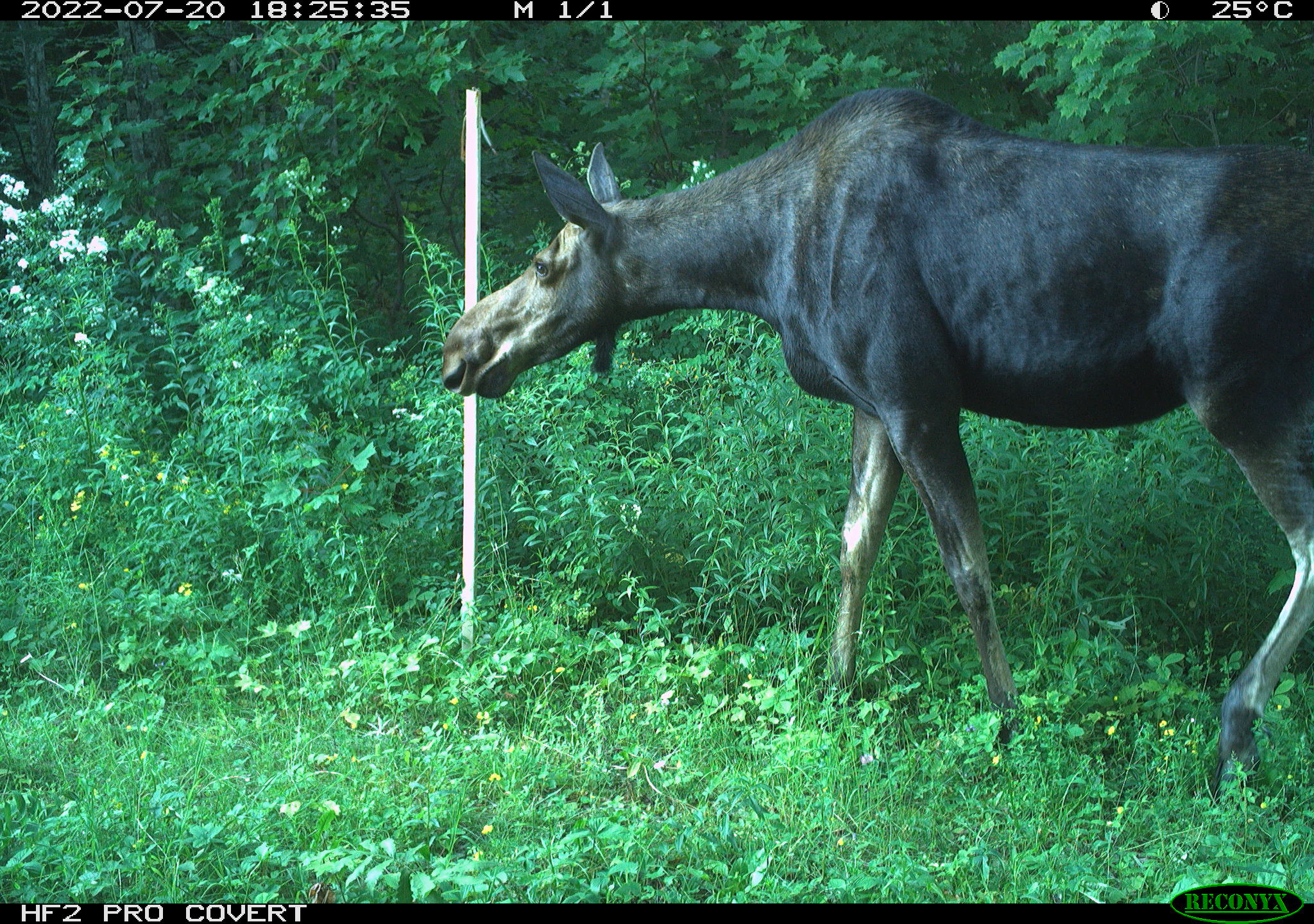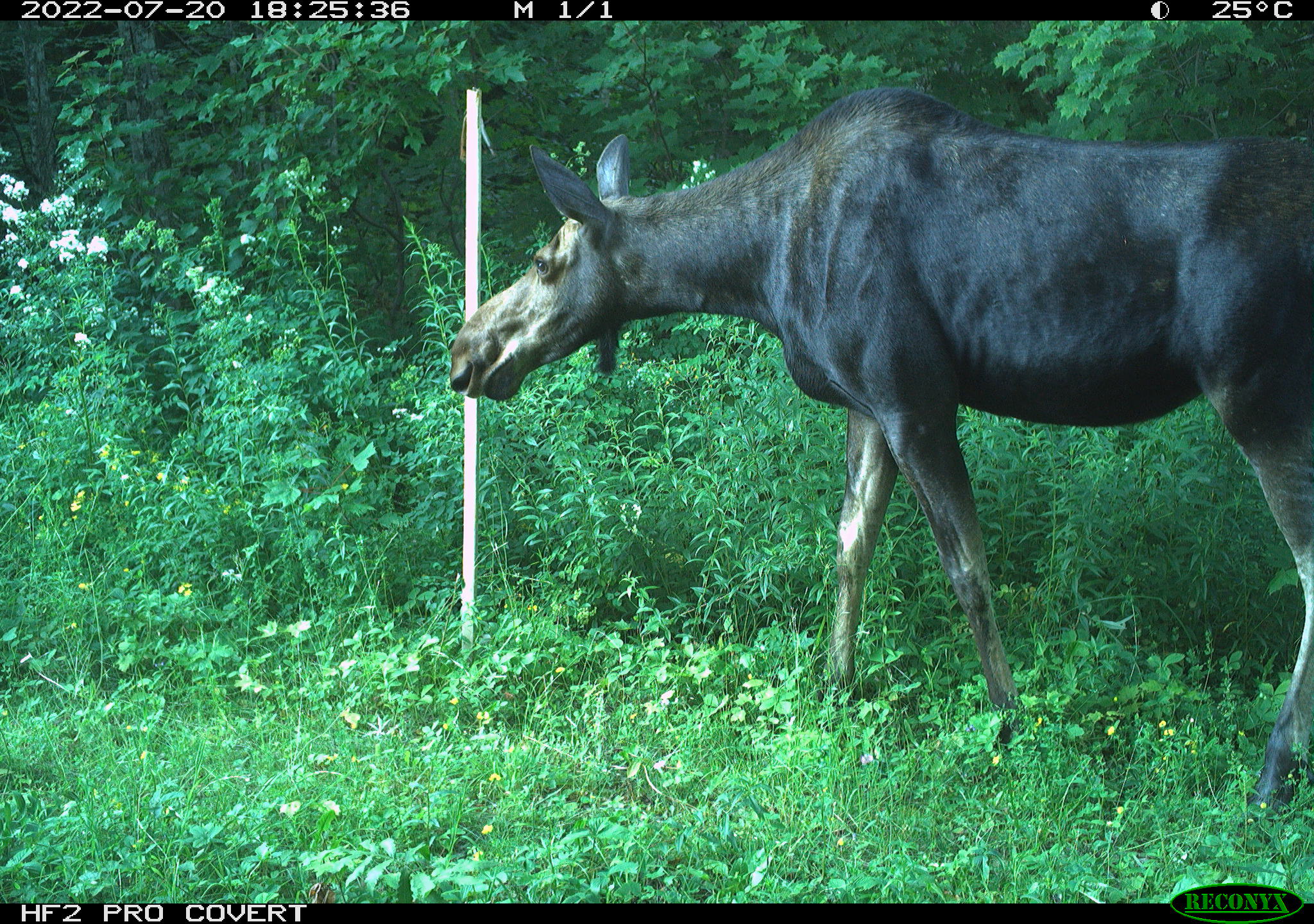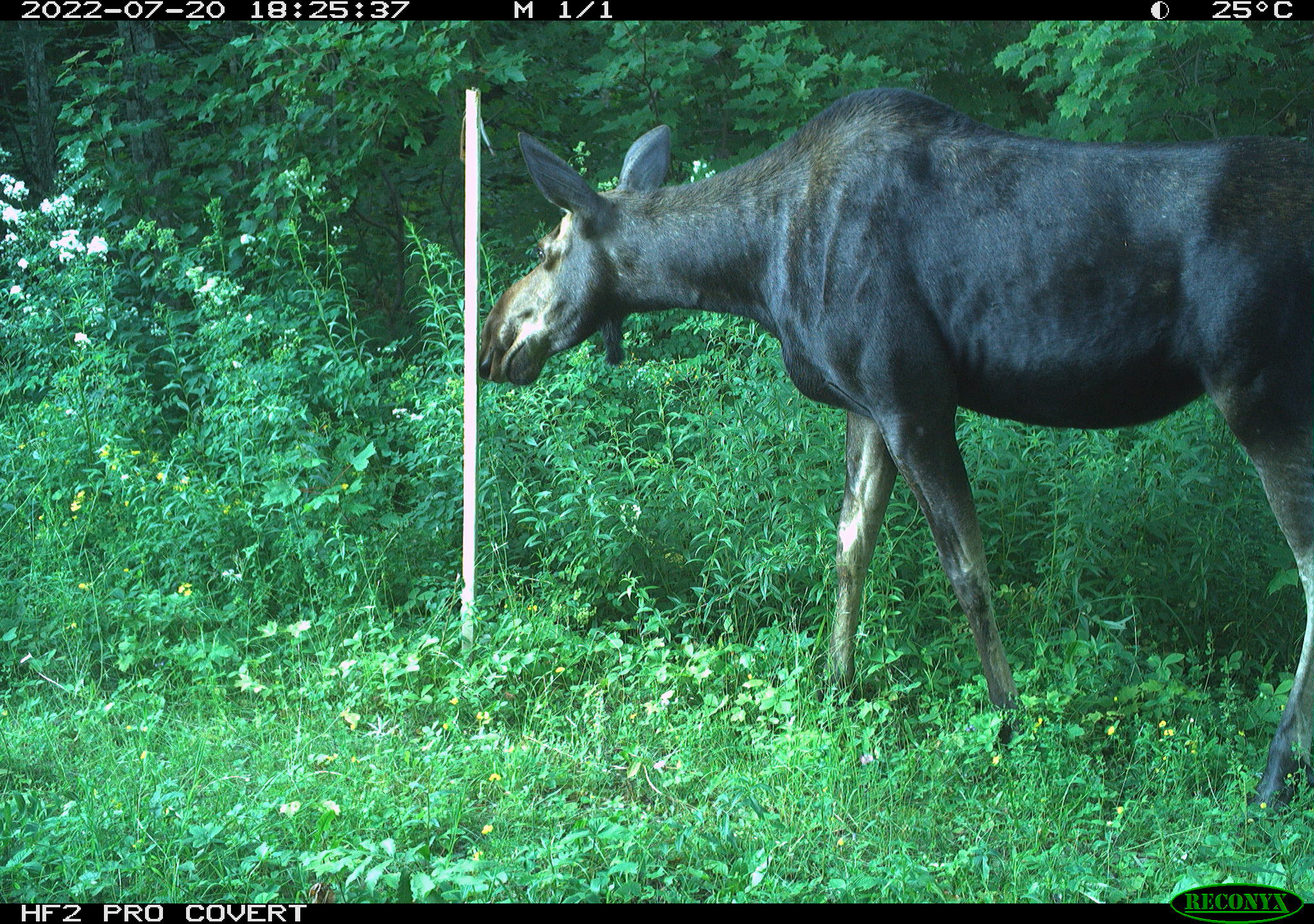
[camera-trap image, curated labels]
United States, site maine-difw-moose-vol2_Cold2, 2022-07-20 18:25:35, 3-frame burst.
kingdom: Animalia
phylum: Chordata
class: Mammalia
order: Artiodactyla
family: Cervidae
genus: Alces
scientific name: Alces alces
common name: moose